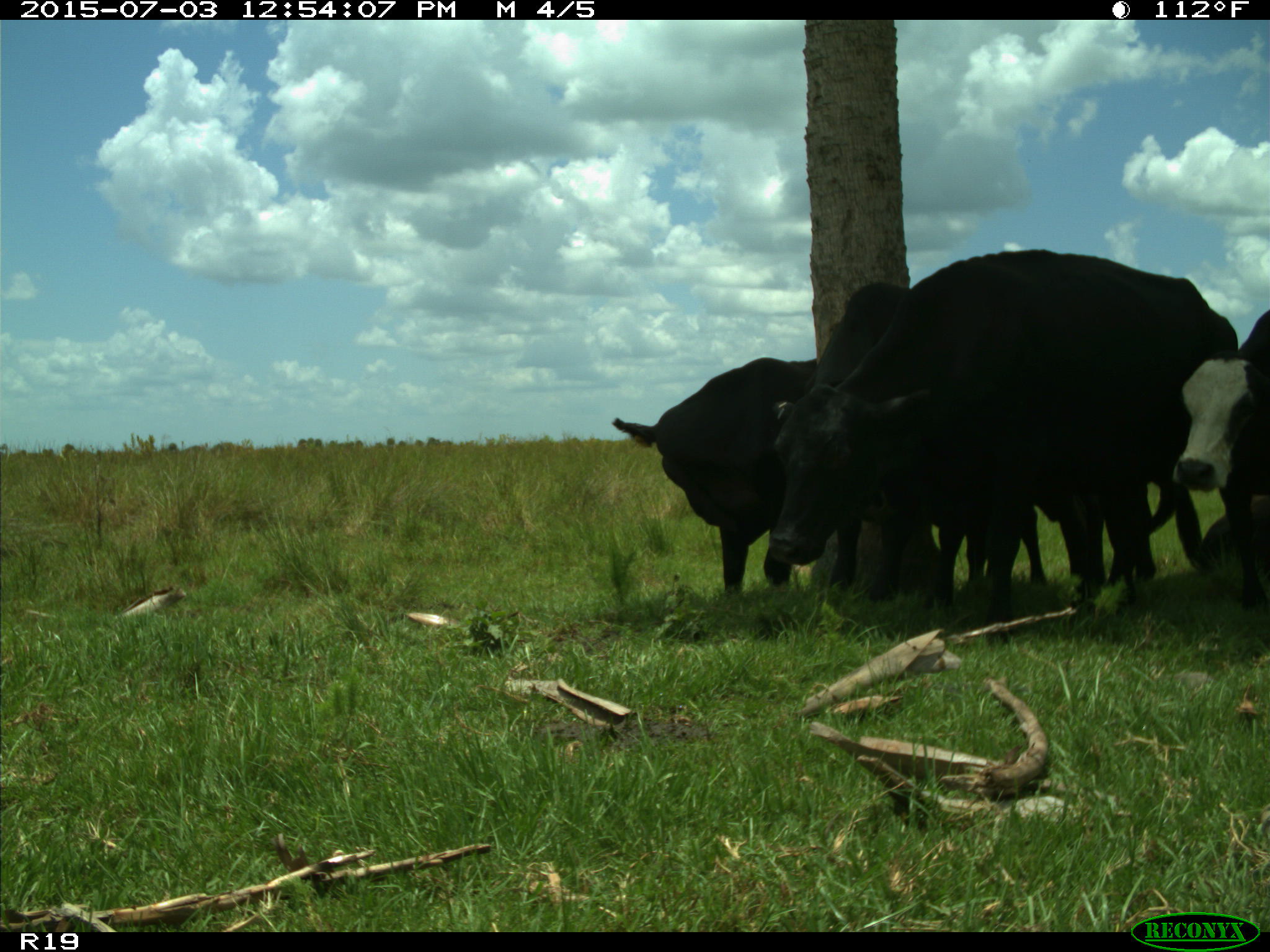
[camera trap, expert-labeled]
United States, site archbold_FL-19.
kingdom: Animalia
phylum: Chordata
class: Mammalia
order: Artiodactyla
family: Bovidae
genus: Bos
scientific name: Bos taurus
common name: domestic cow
Bos taurus (domestic cow).